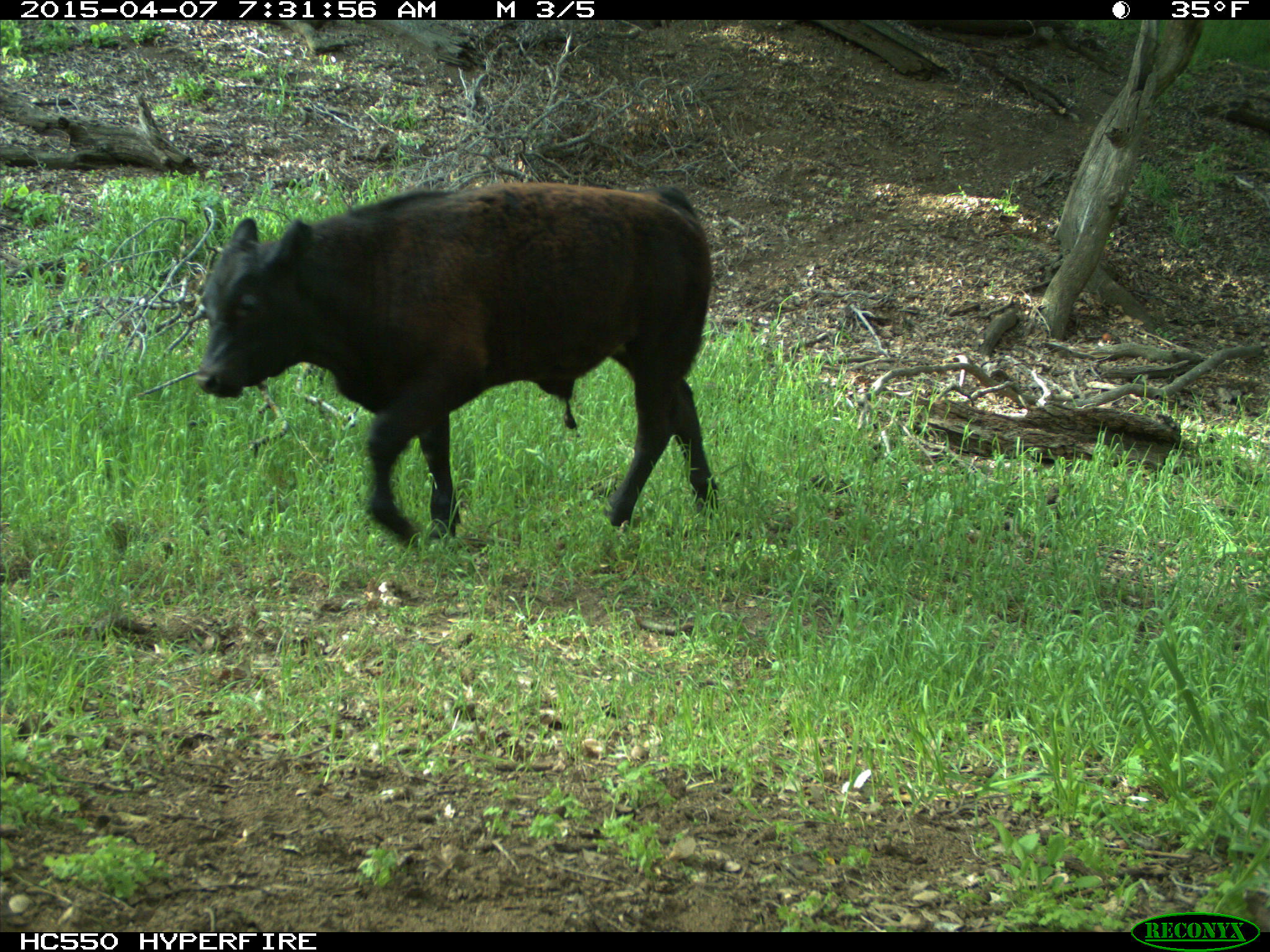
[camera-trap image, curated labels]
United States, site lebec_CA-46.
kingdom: Animalia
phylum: Chordata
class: Mammalia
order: Artiodactyla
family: Bovidae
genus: Bos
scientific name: Bos taurus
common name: domestic cow